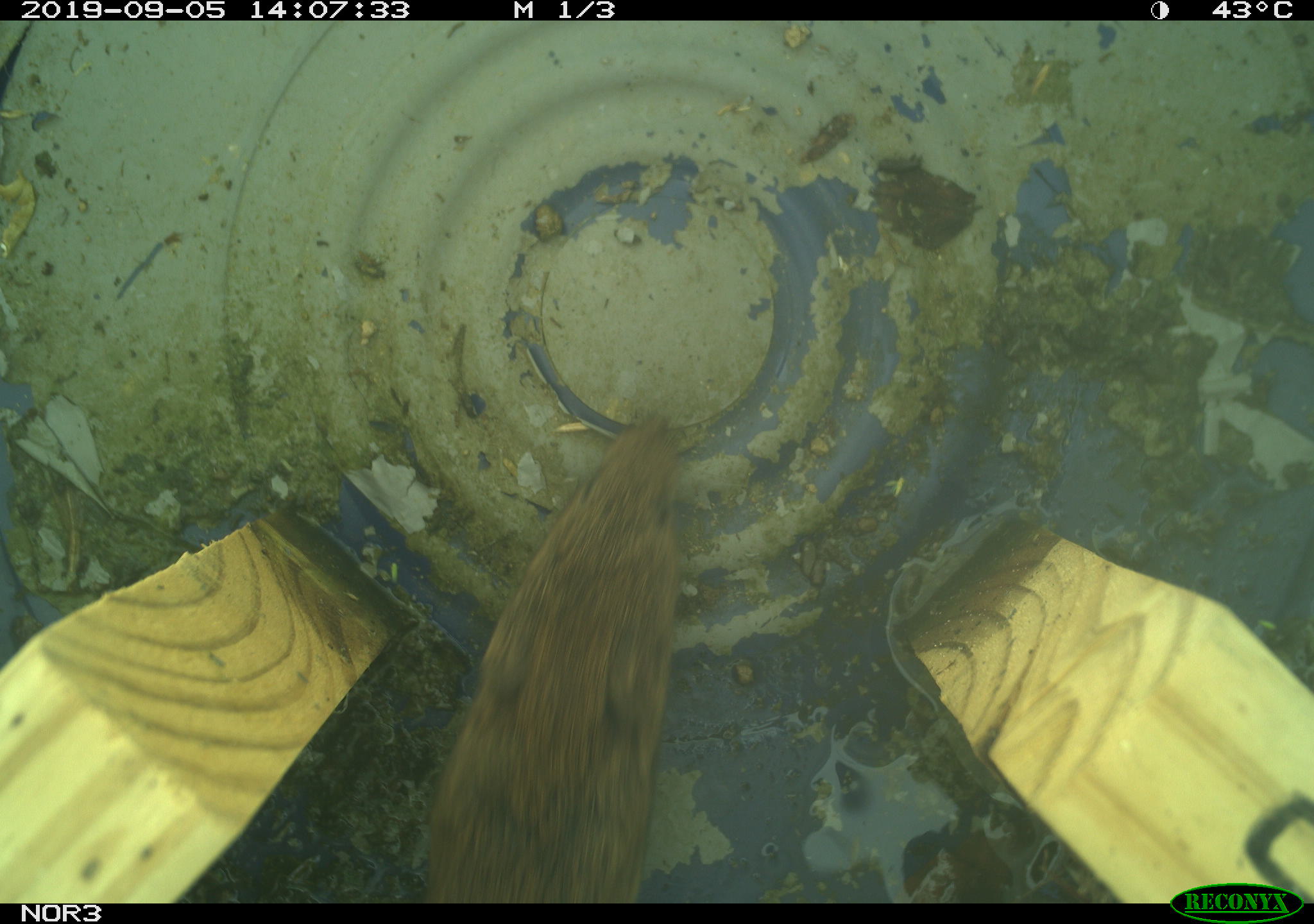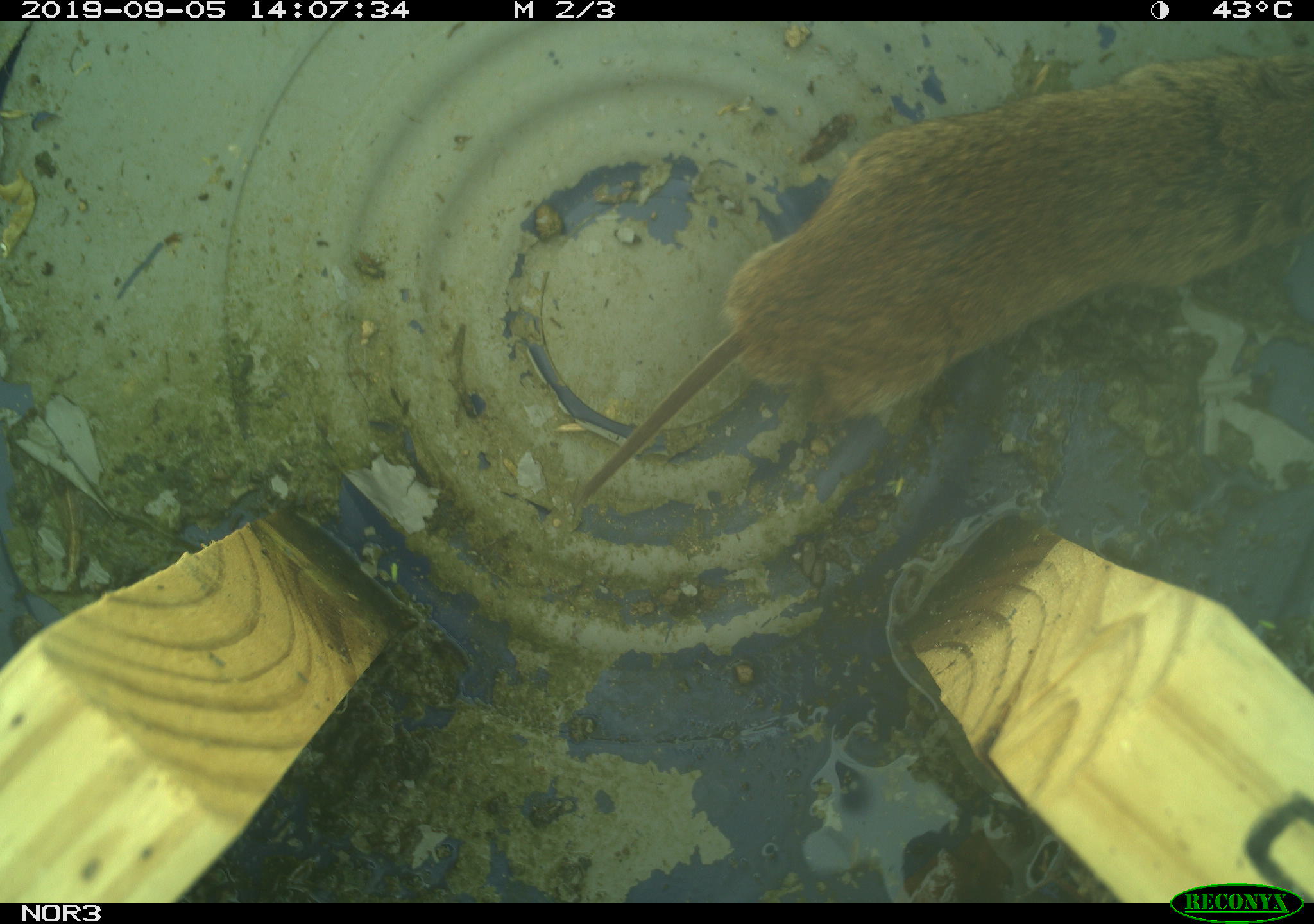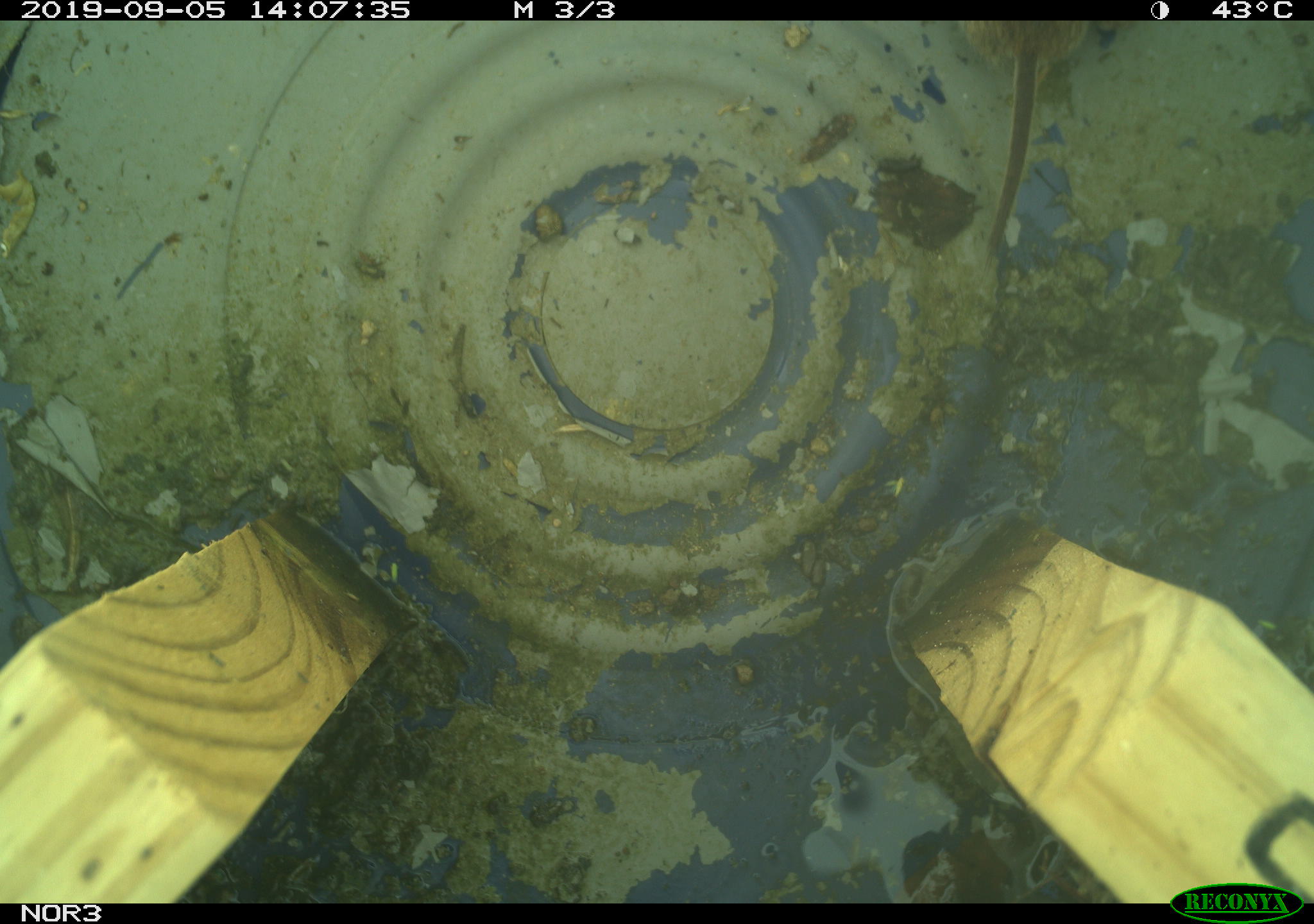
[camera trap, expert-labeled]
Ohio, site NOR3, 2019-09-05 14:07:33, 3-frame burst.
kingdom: Animalia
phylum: Chordata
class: Mammalia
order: Rodentia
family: Cricetidae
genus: Microtus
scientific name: Microtus pennsylvanicus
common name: meadow vole